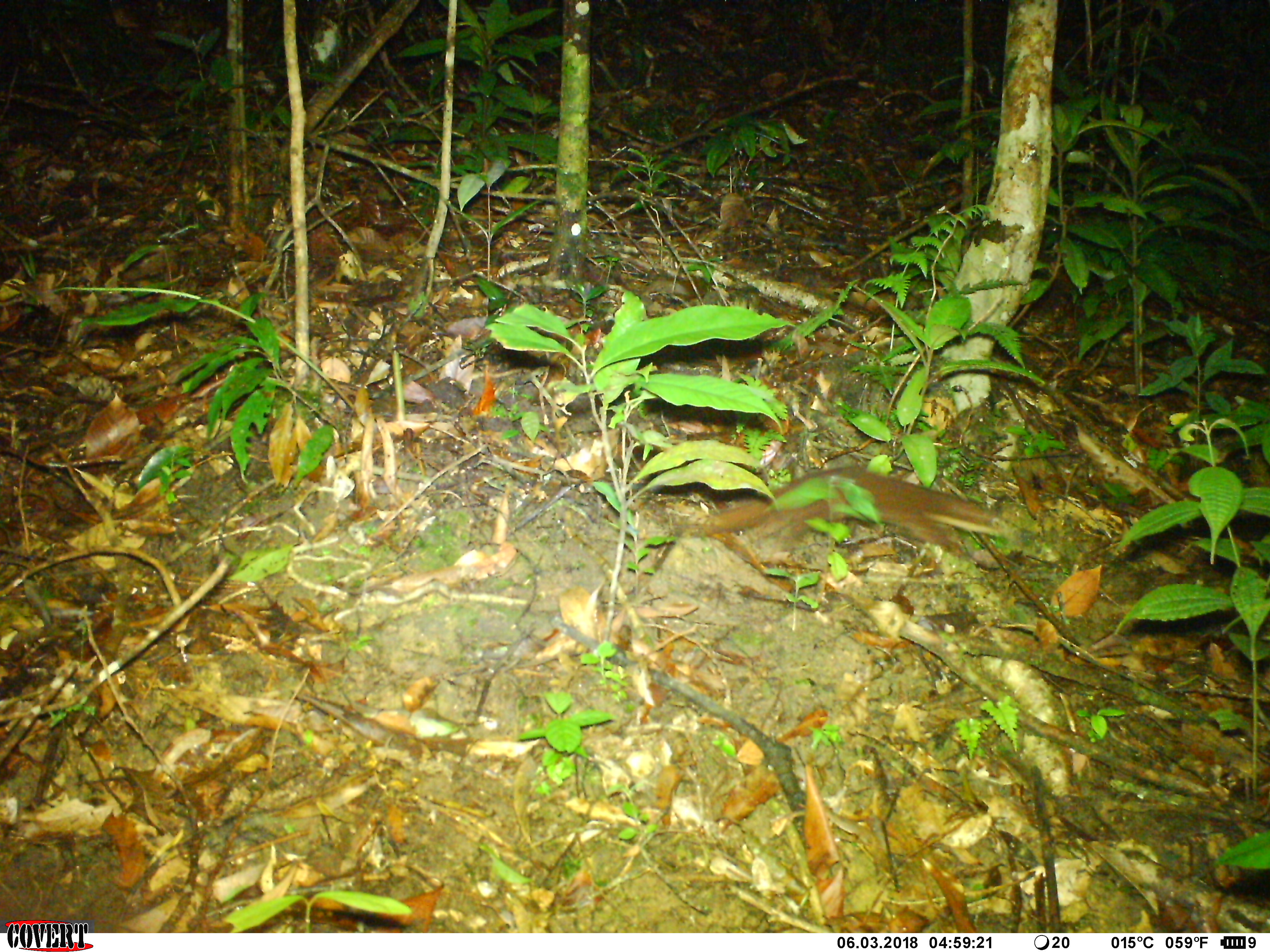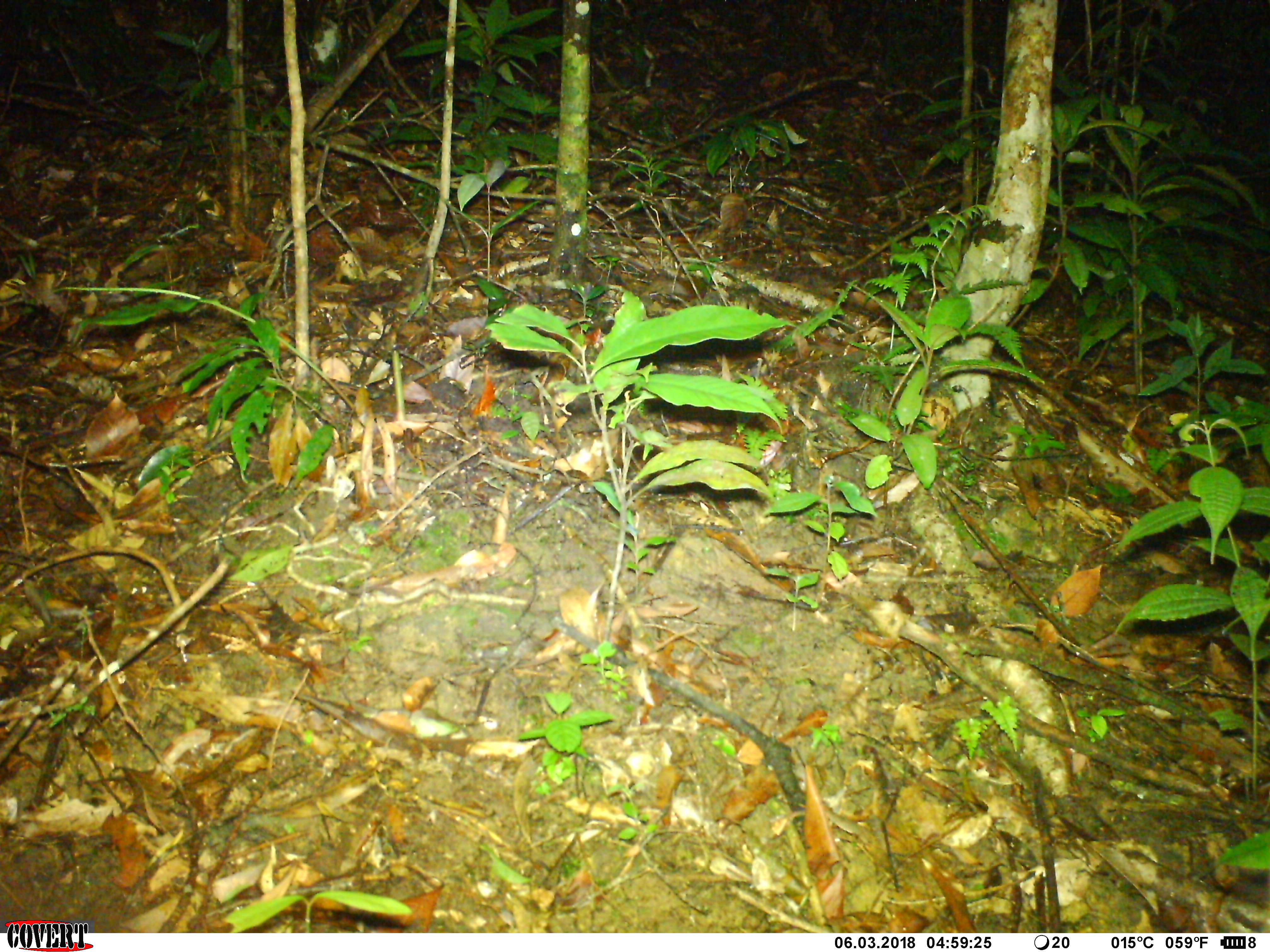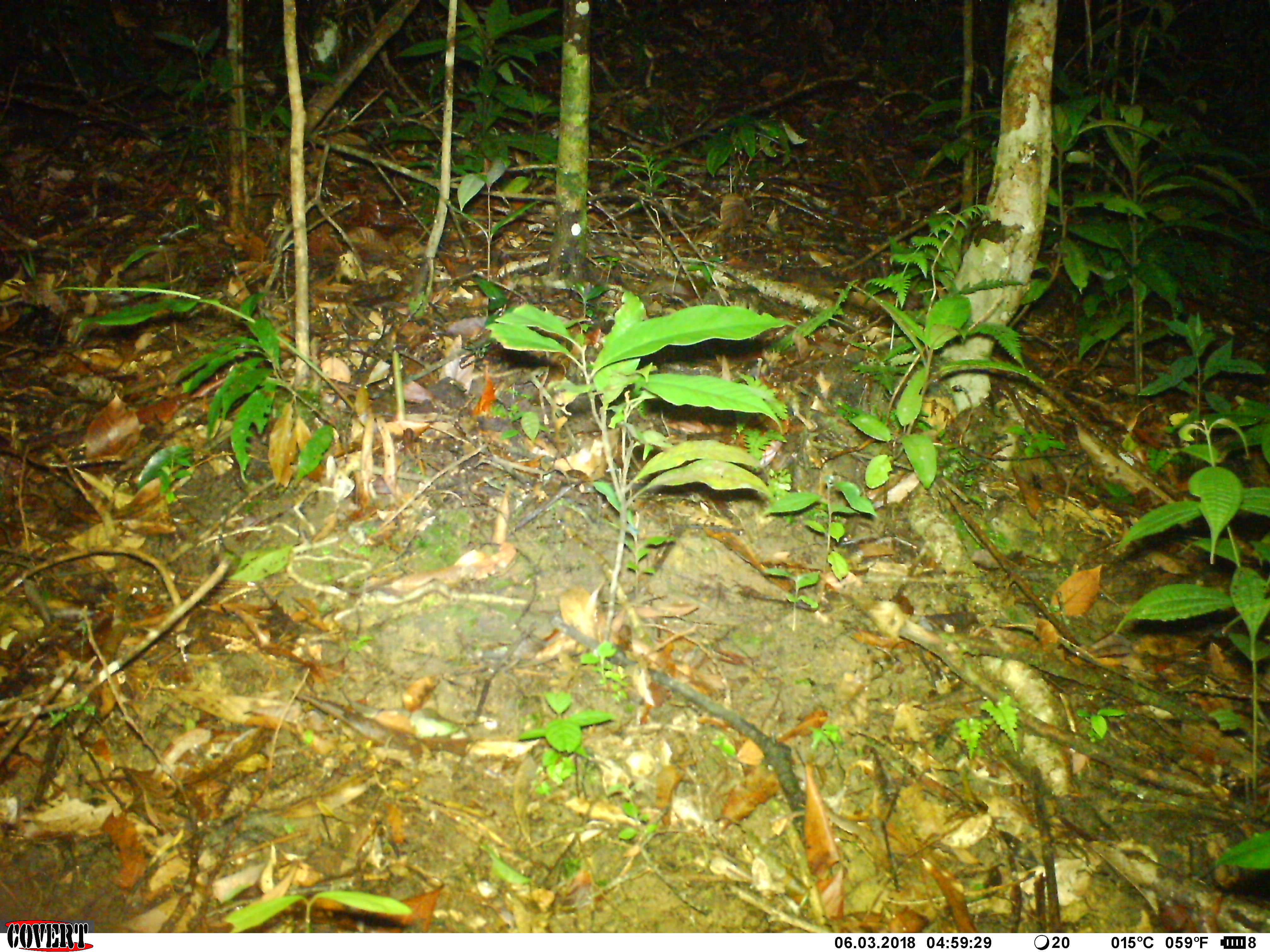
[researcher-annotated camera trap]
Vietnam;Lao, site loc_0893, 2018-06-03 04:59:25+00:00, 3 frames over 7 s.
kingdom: Animalia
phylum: Chordata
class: Mammalia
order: Carnivora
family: Mustelidae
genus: Mustela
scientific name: Mustela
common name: weasel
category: unidentified weasel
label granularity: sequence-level